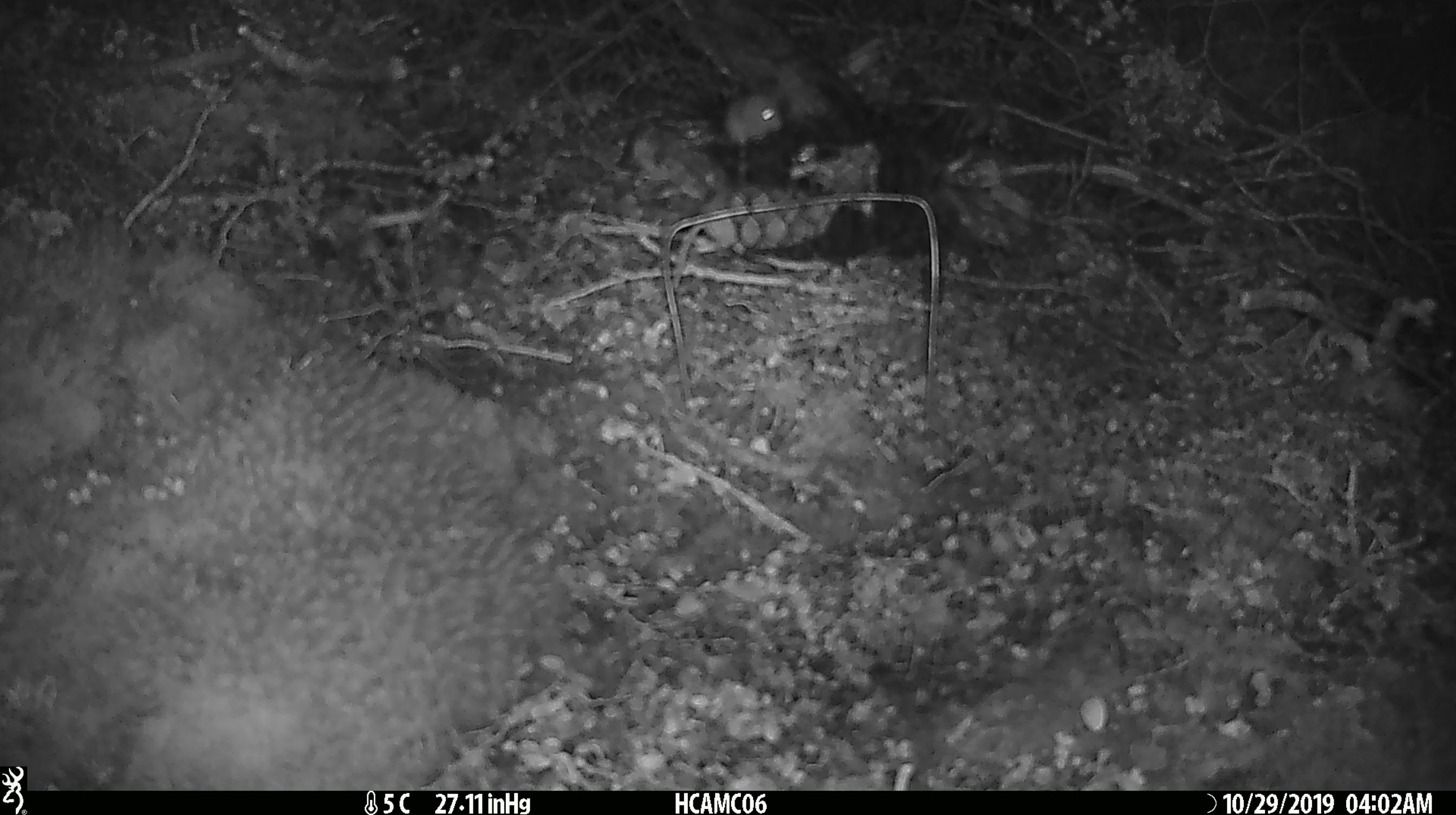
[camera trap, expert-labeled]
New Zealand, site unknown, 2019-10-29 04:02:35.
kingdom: Animalia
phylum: Chordata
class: Mammalia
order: Rodentia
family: Muridae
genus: Mus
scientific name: Mus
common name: mouse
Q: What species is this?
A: Mouse (Mus).